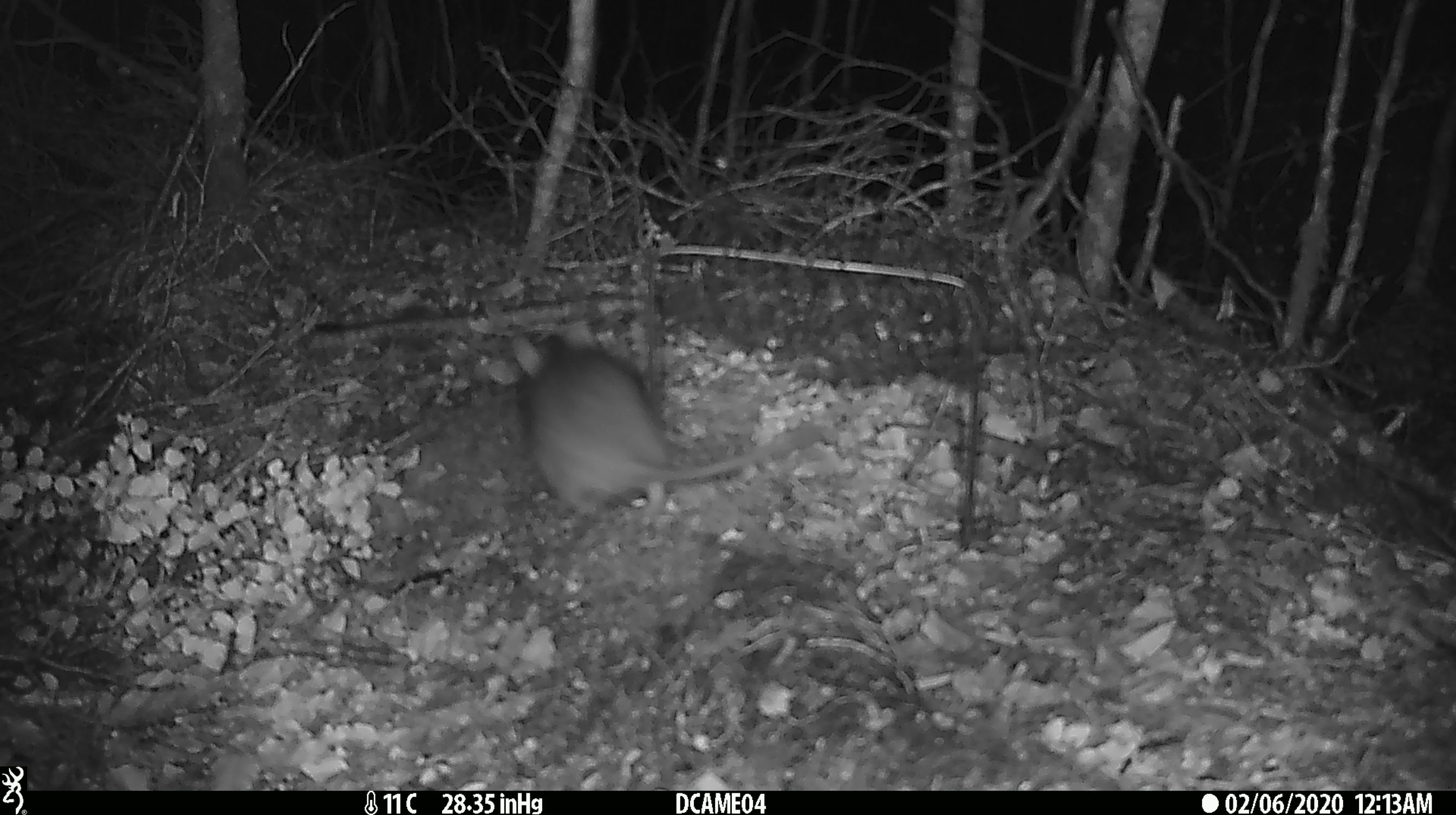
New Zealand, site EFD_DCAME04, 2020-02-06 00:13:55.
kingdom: Animalia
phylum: Chordata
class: Mammalia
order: Rodentia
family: Muridae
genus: Rattus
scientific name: Rattus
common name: rat